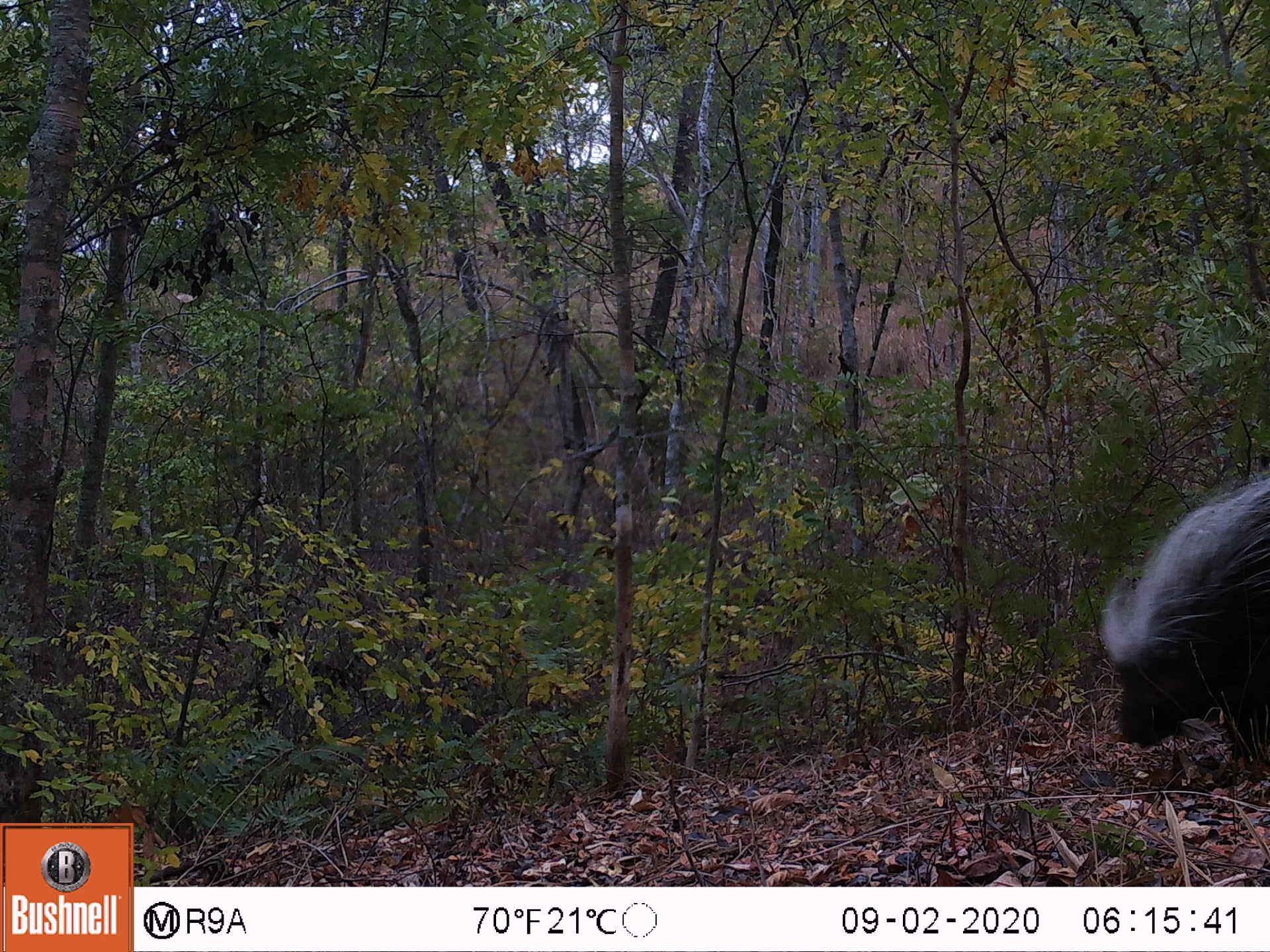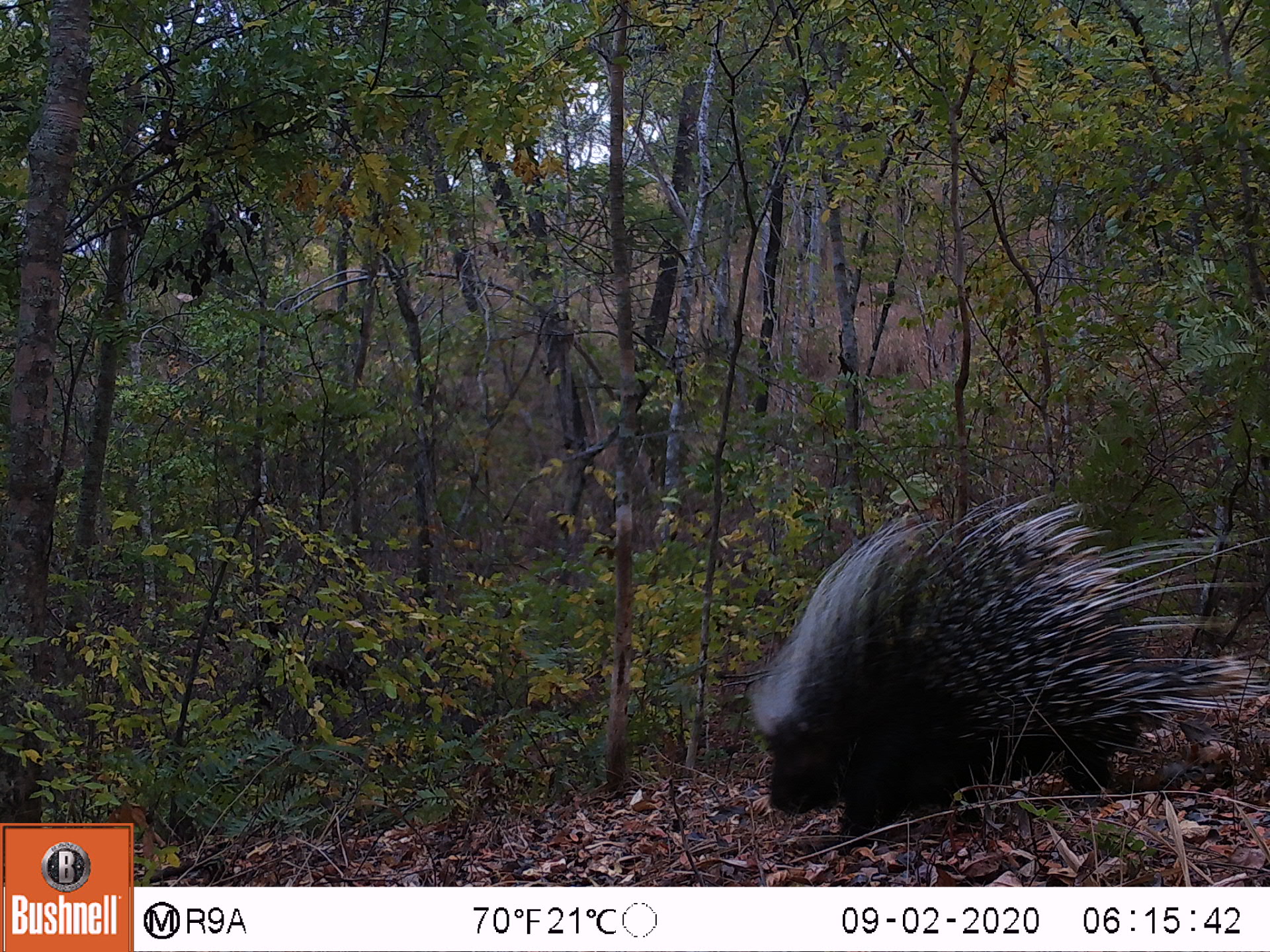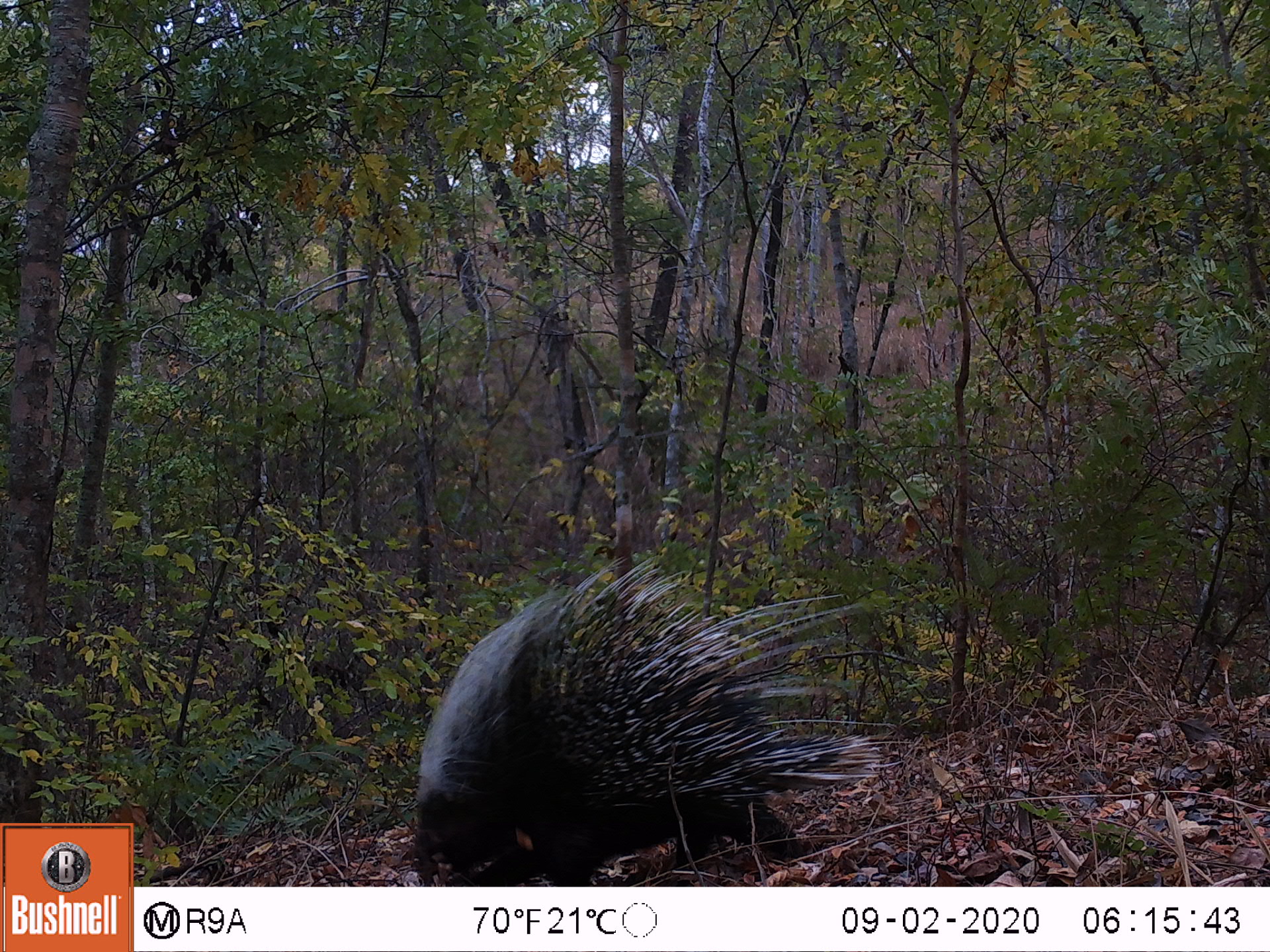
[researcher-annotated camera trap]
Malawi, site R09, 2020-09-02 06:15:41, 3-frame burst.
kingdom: Animalia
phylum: Chordata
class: Mammalia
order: Rodentia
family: Hystricidae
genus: Hystrix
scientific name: Hystrix africaeaustralis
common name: cape porcupine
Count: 1.